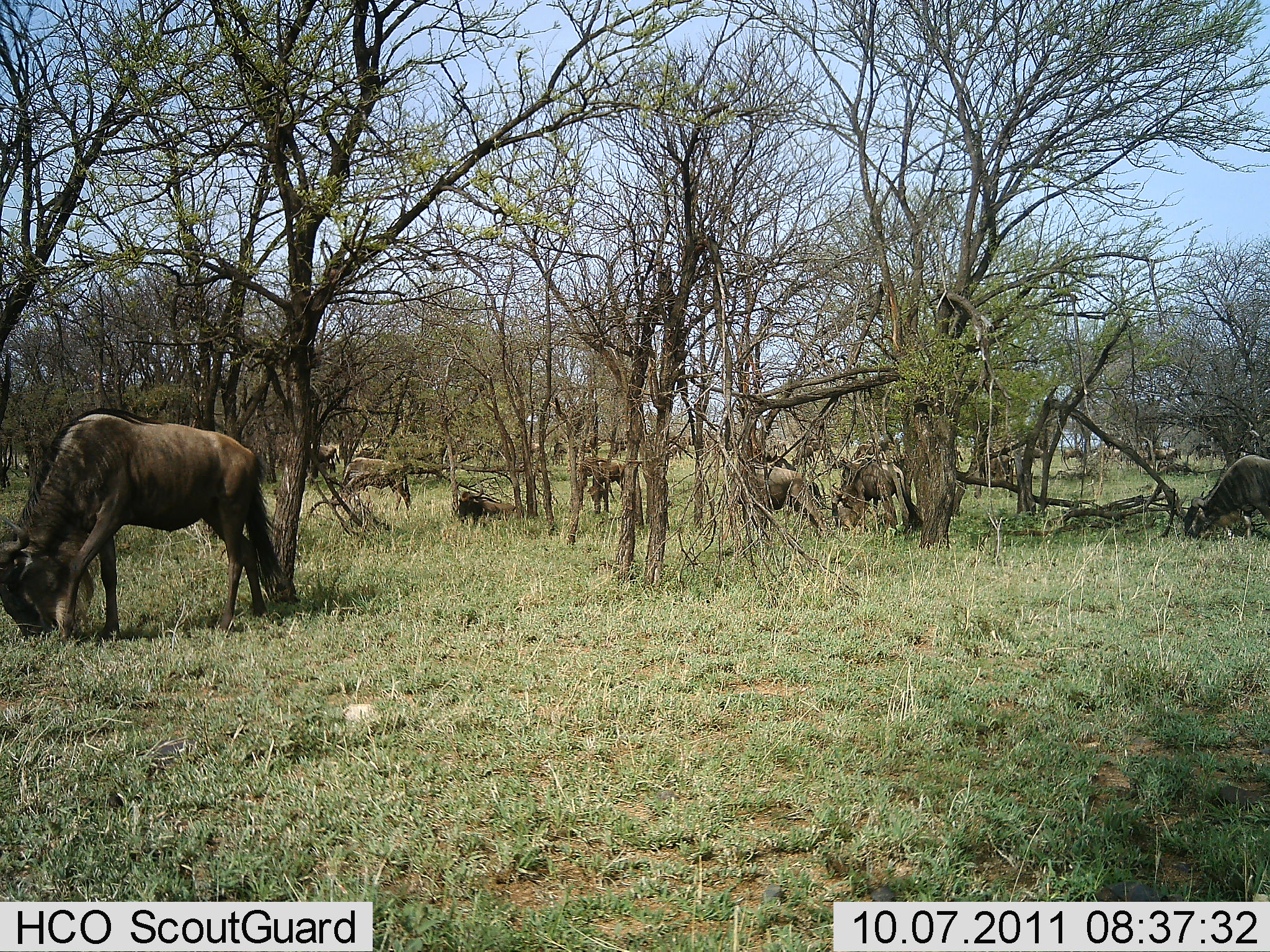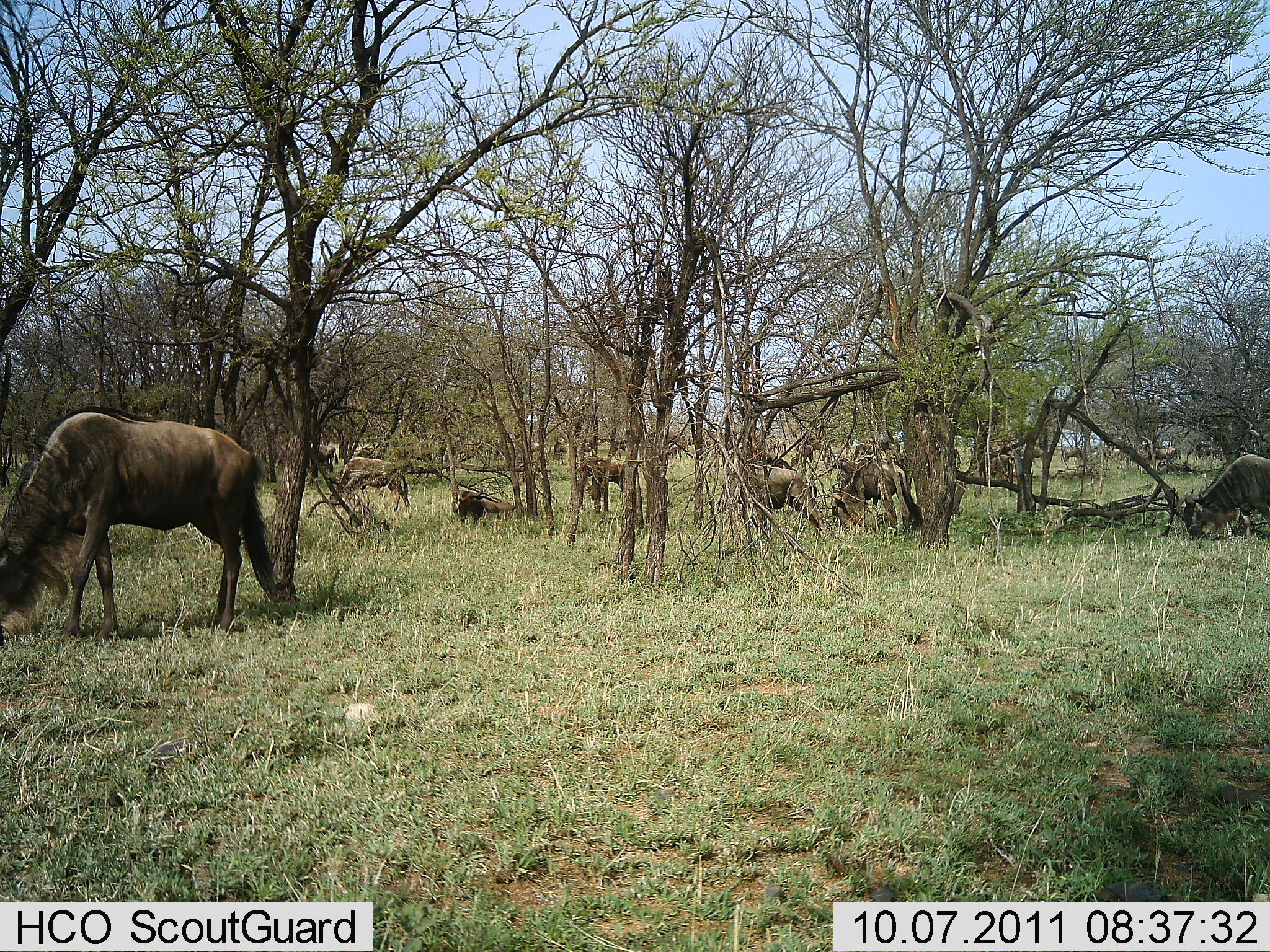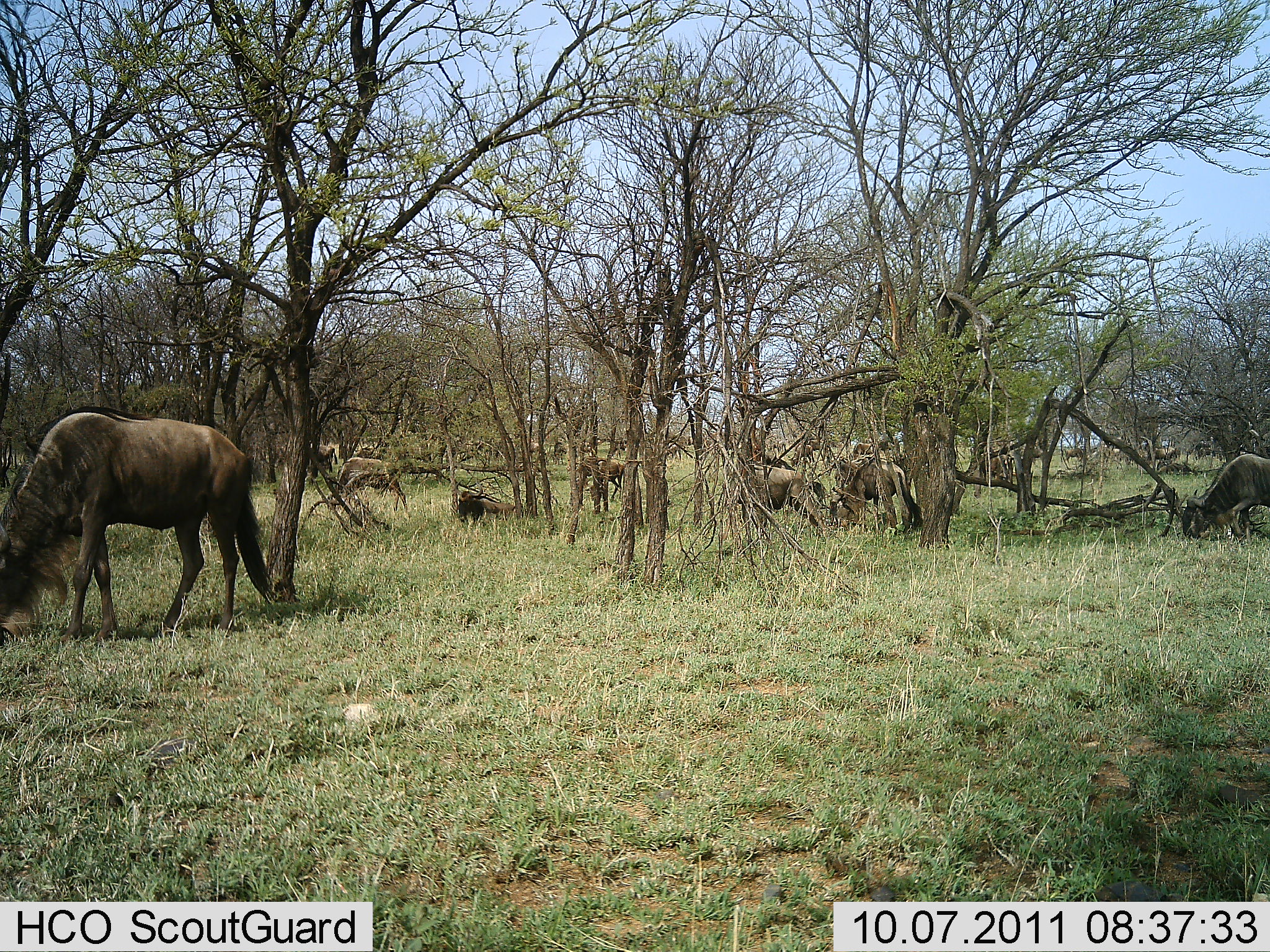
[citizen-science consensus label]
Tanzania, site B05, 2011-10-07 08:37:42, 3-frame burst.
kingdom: Animalia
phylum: Chordata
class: Mammalia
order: Artiodactyla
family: Bovidae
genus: Connochaetes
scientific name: Connochaetes taurinus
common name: blue wildebeest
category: wildebeest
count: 6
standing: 0%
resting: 9%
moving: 18%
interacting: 9%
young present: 0%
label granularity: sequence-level